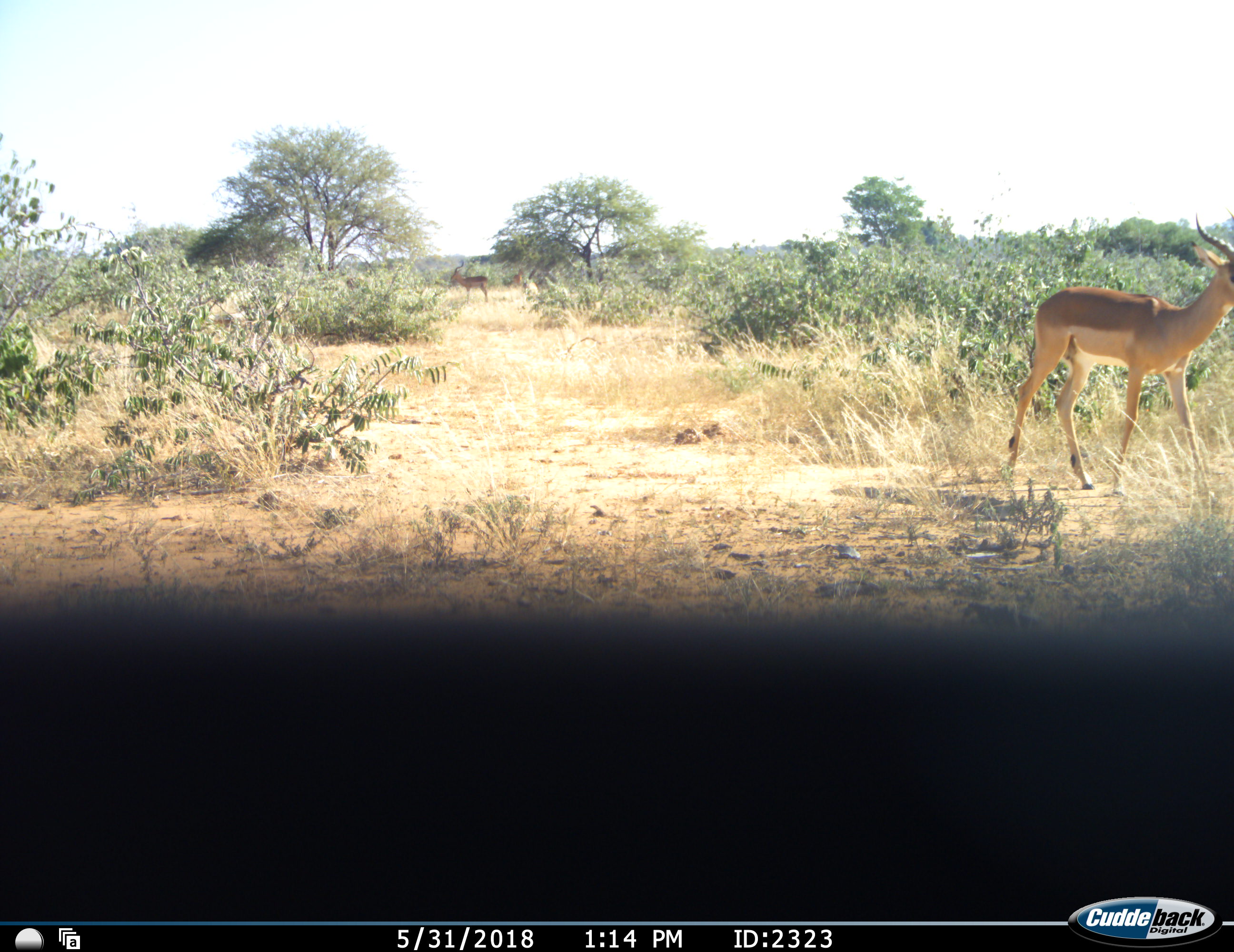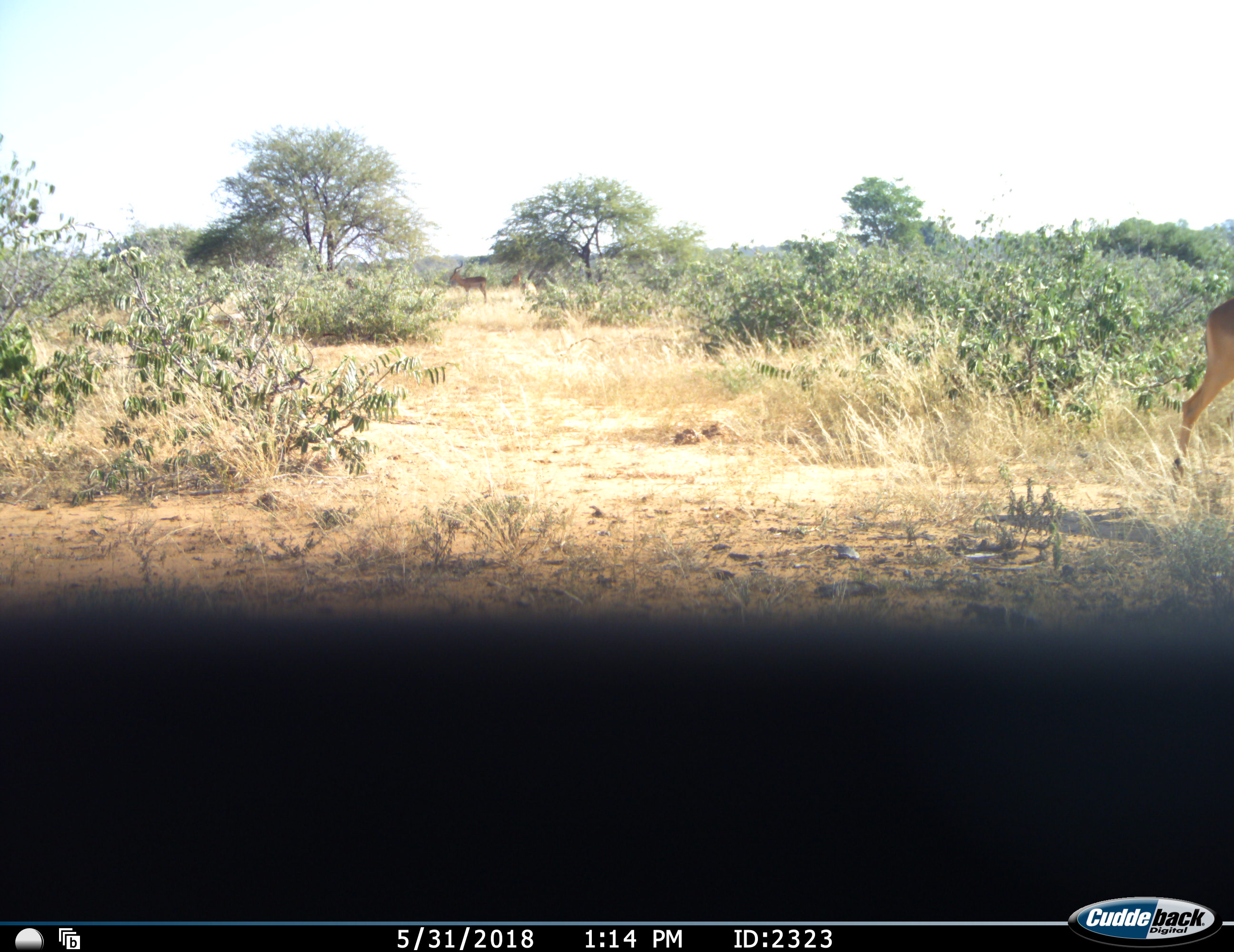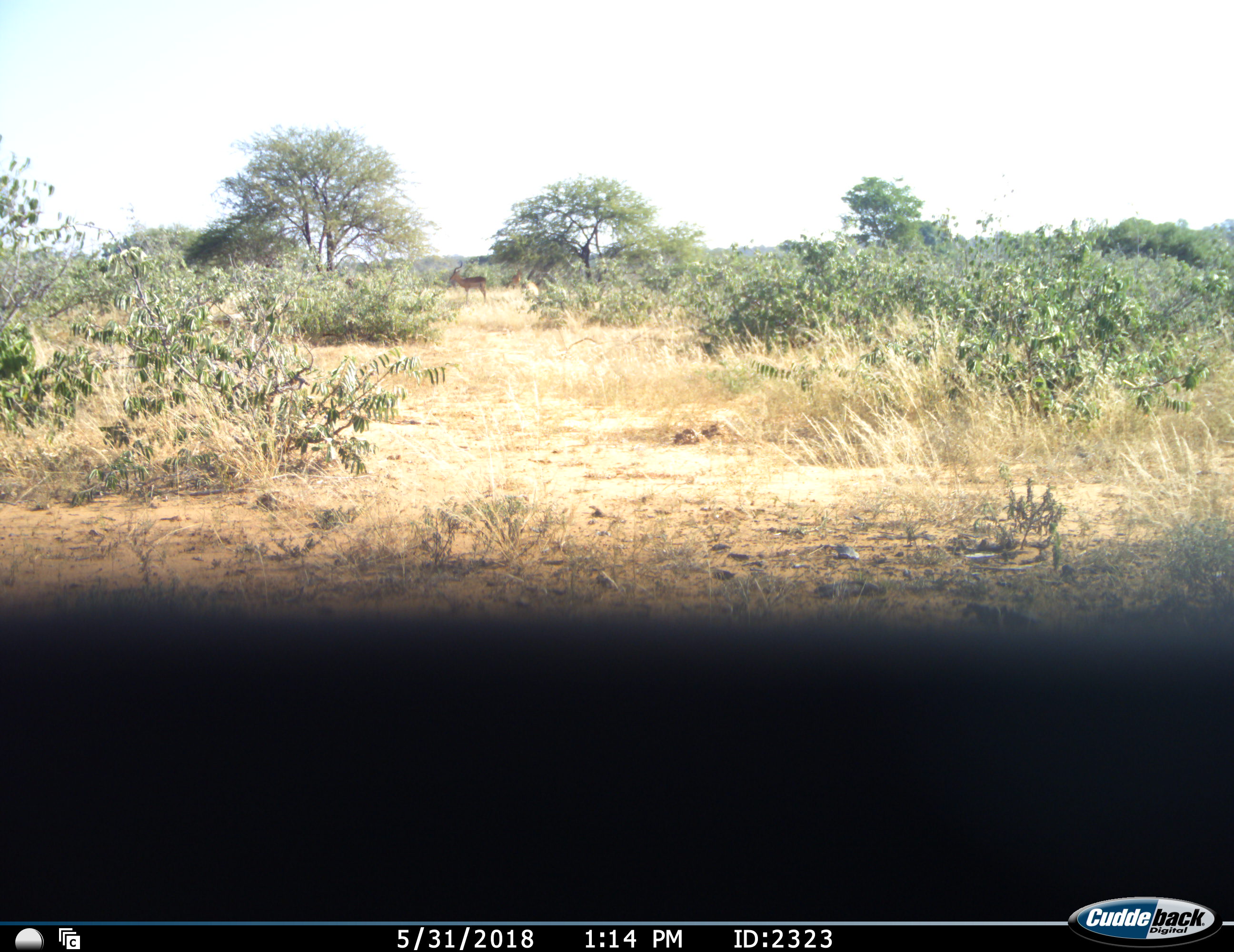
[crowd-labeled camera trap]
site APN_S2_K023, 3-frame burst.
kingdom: Animalia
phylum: Chordata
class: Mammalia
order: Artiodactyla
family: Bovidae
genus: Aepyceros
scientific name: Aepyceros melampus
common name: impala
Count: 3.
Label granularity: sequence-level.